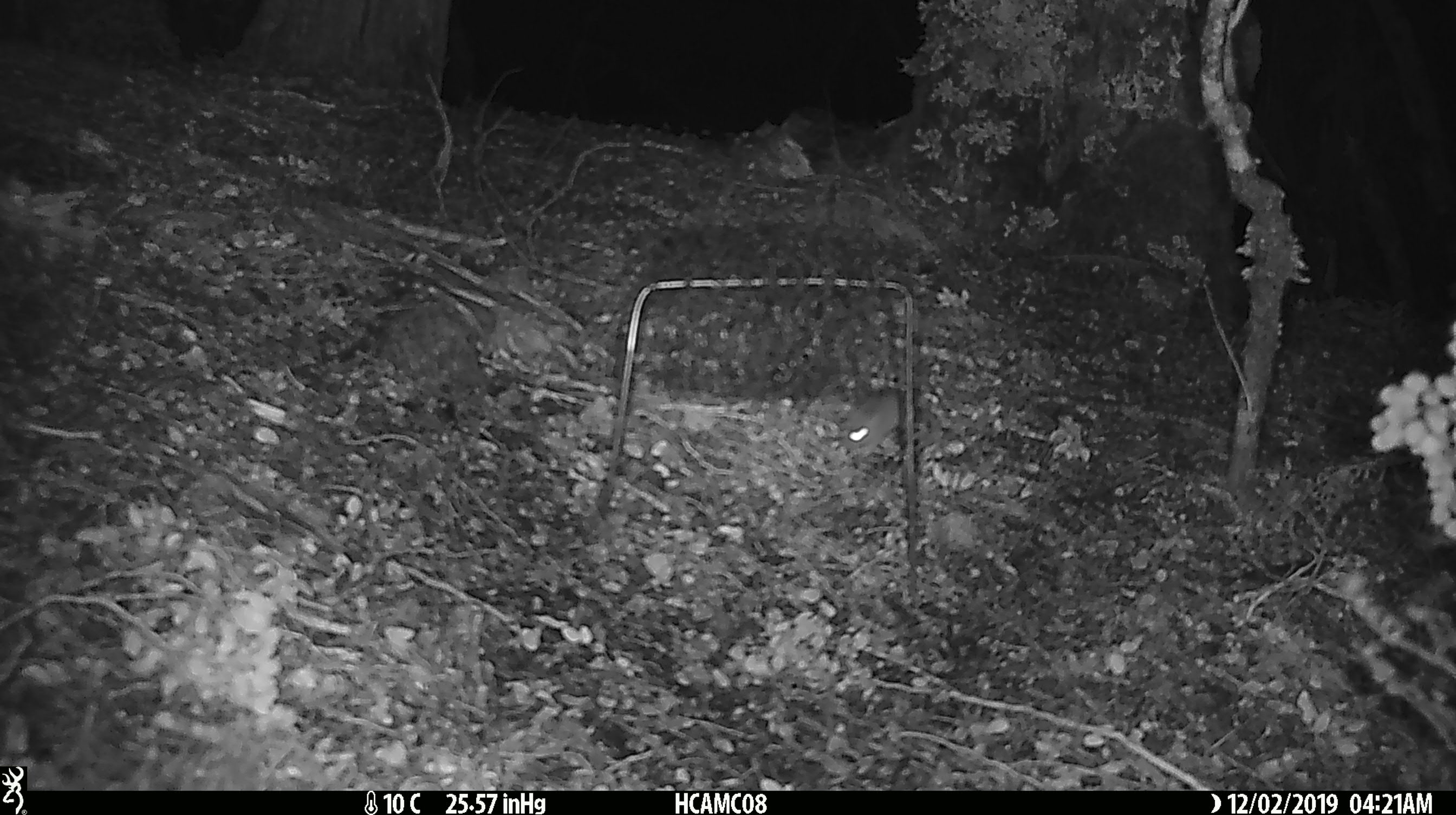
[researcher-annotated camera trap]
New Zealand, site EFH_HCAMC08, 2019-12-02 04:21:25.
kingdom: Animalia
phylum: Chordata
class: Mammalia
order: Rodentia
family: Muridae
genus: Mus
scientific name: Mus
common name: mouse